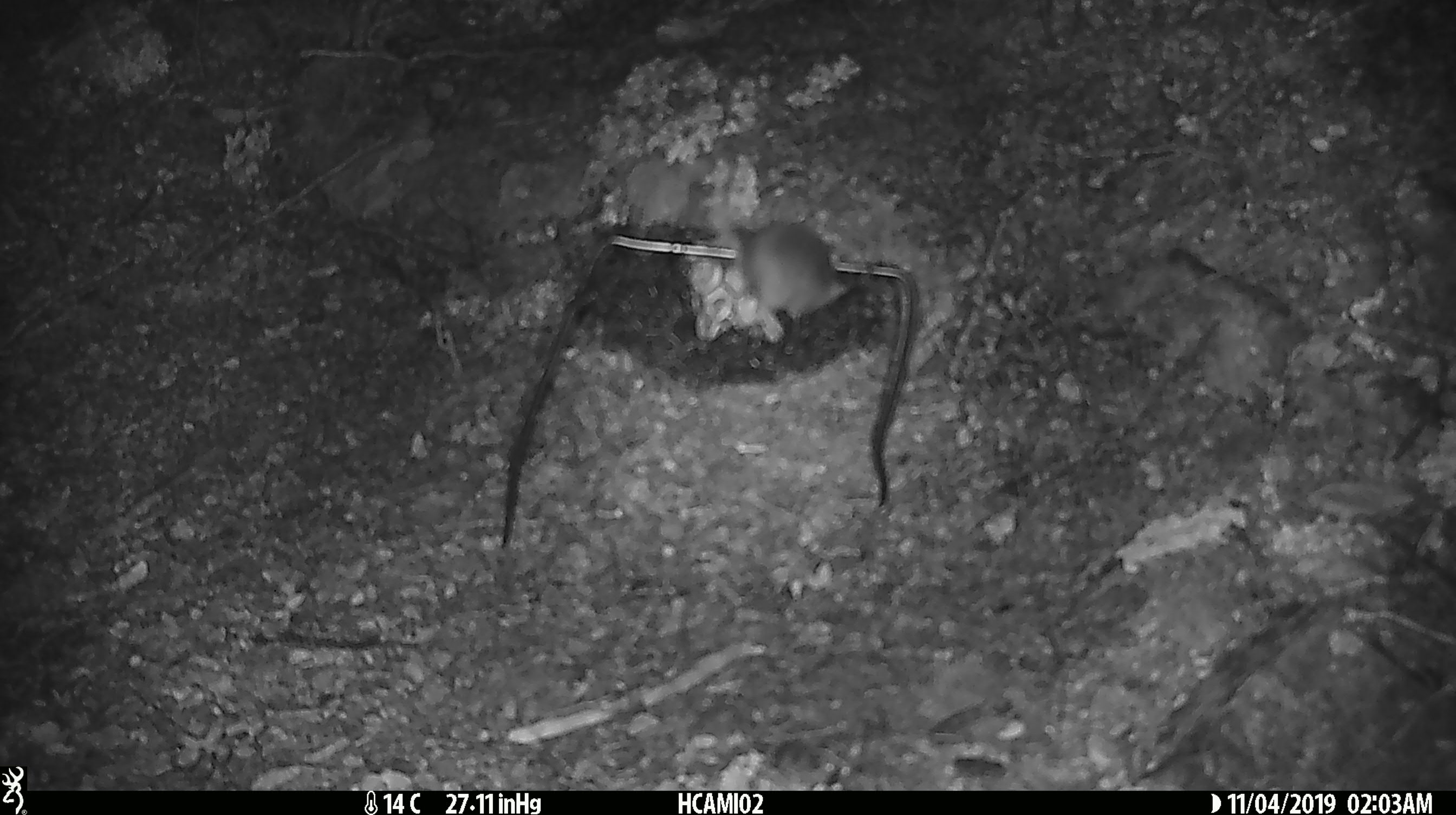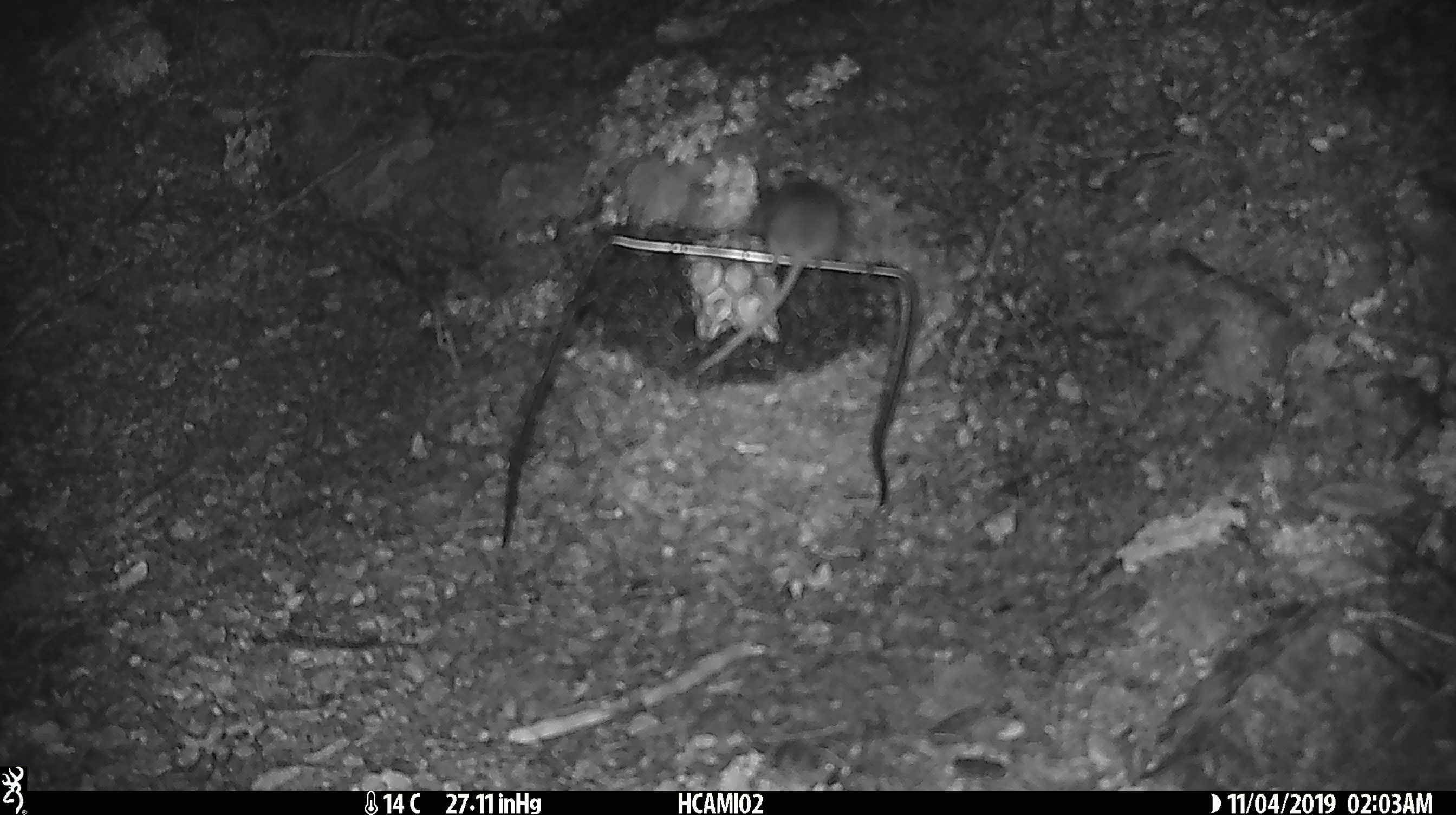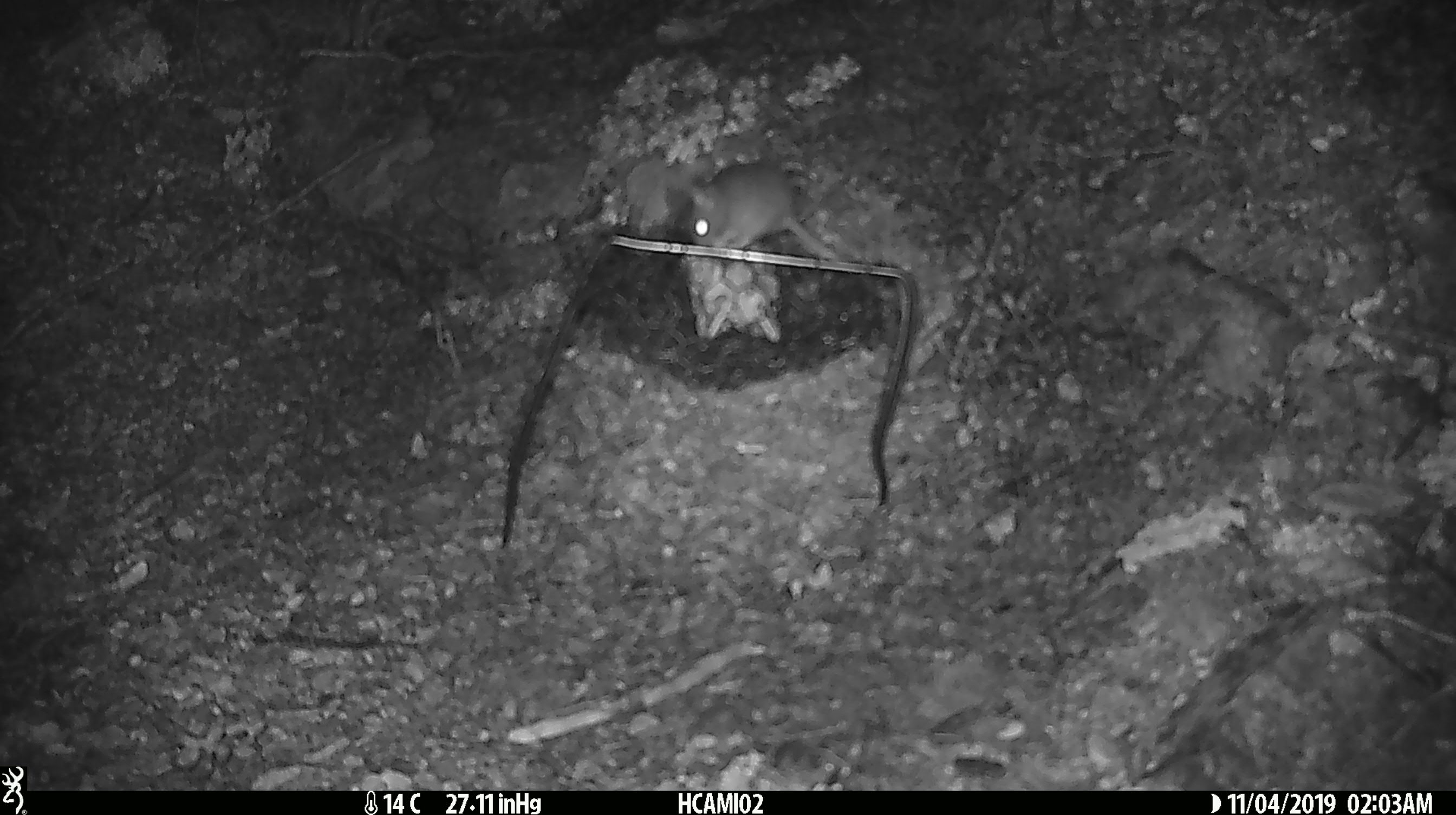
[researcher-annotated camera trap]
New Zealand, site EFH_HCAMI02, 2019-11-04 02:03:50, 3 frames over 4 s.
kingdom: Animalia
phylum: Chordata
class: Mammalia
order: Rodentia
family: Muridae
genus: Mus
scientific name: Mus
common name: mouse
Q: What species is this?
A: Mouse (Mus).